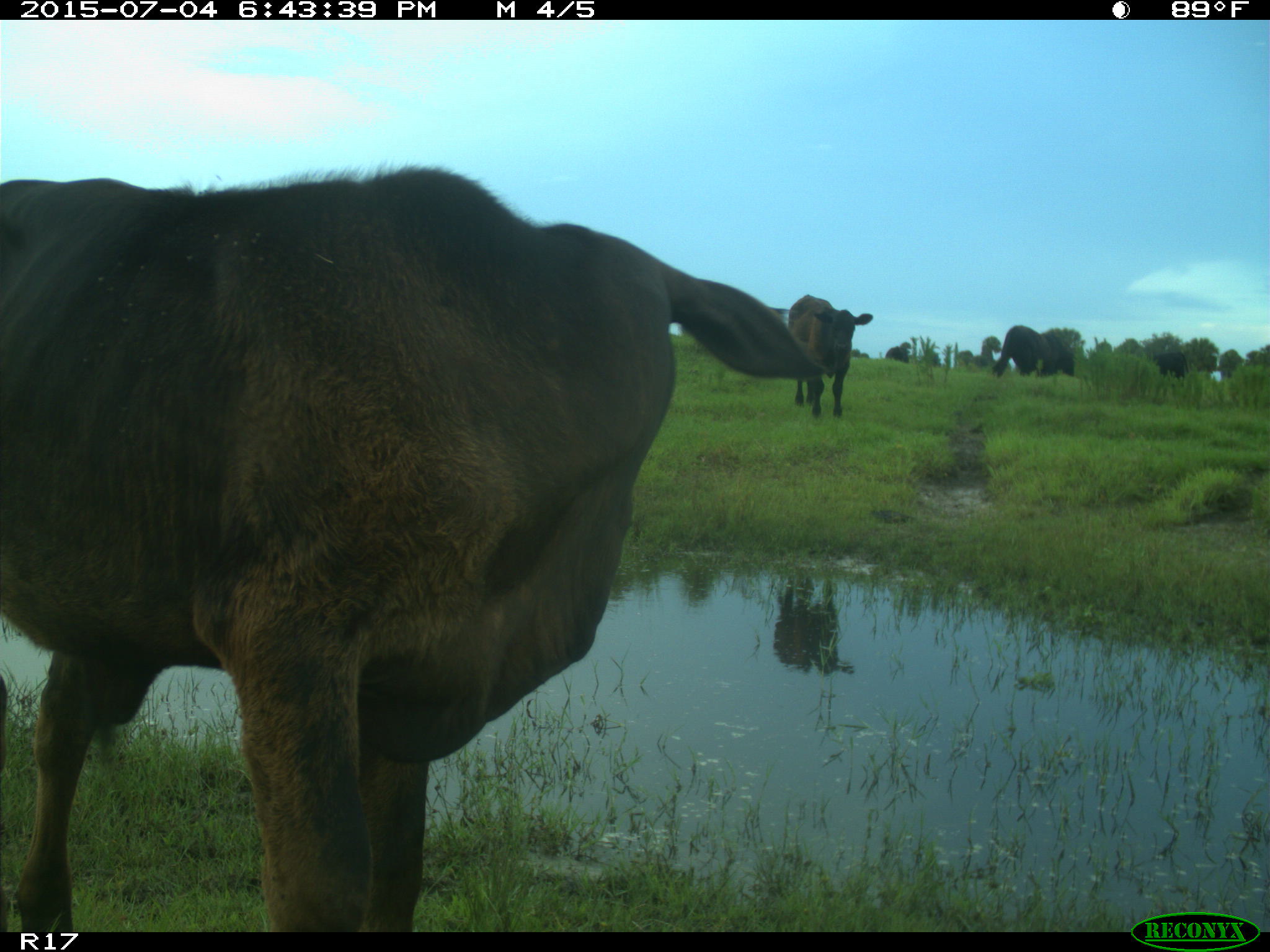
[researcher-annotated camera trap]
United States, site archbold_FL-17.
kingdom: Animalia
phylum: Chordata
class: Mammalia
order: Artiodactyla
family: Bovidae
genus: Bos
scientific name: Bos taurus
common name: domestic cow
Bos taurus (domestic cow).